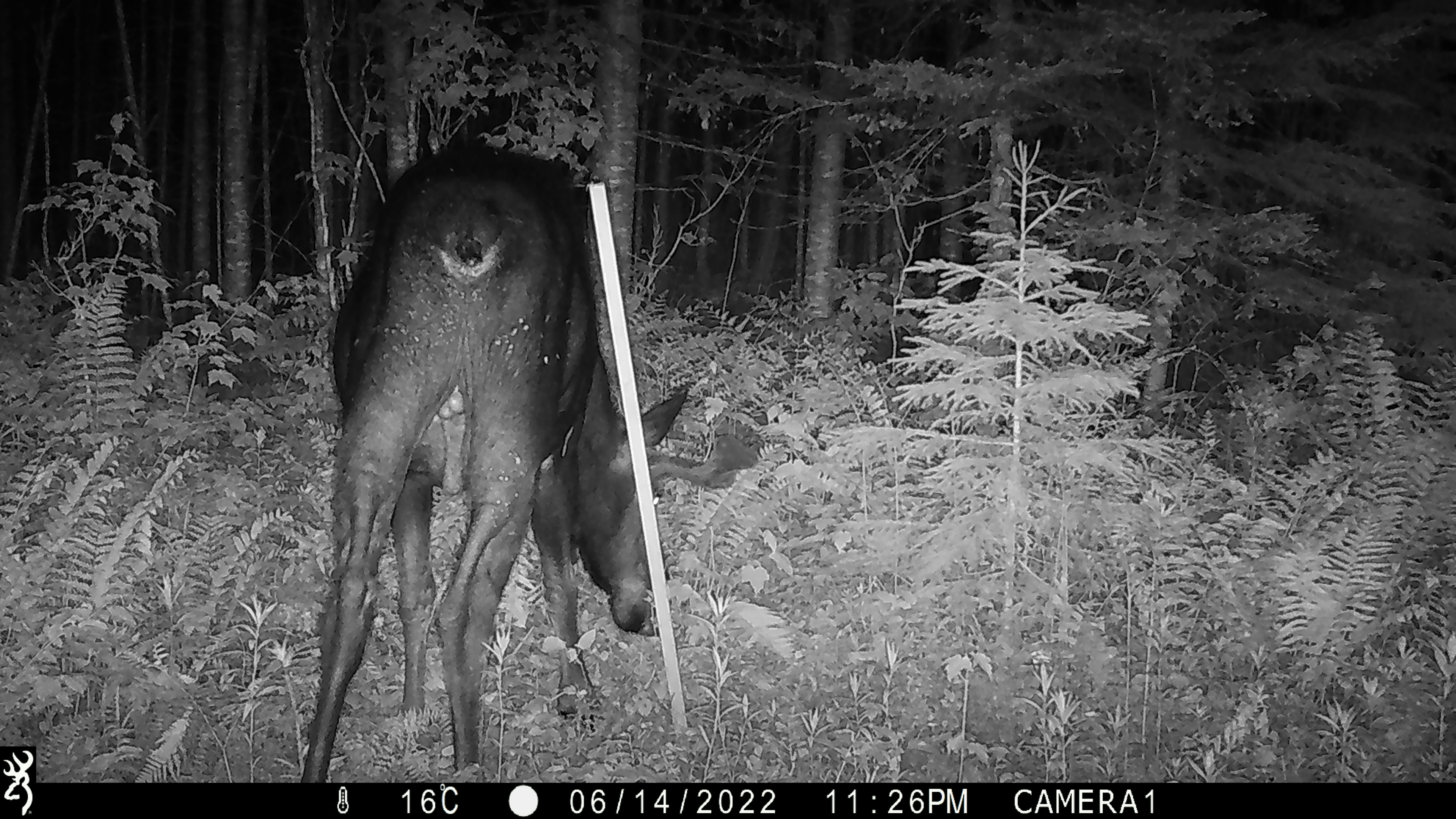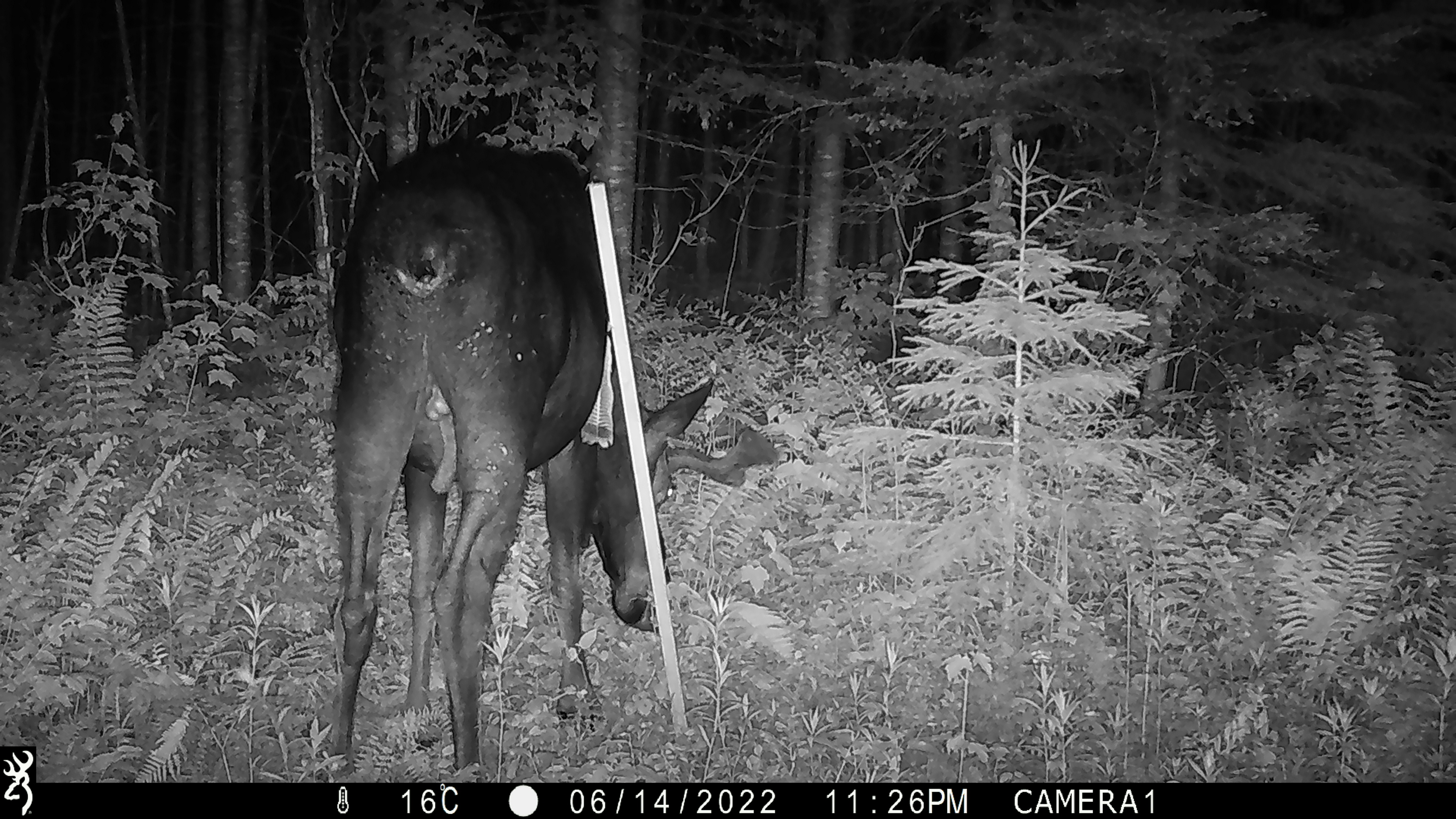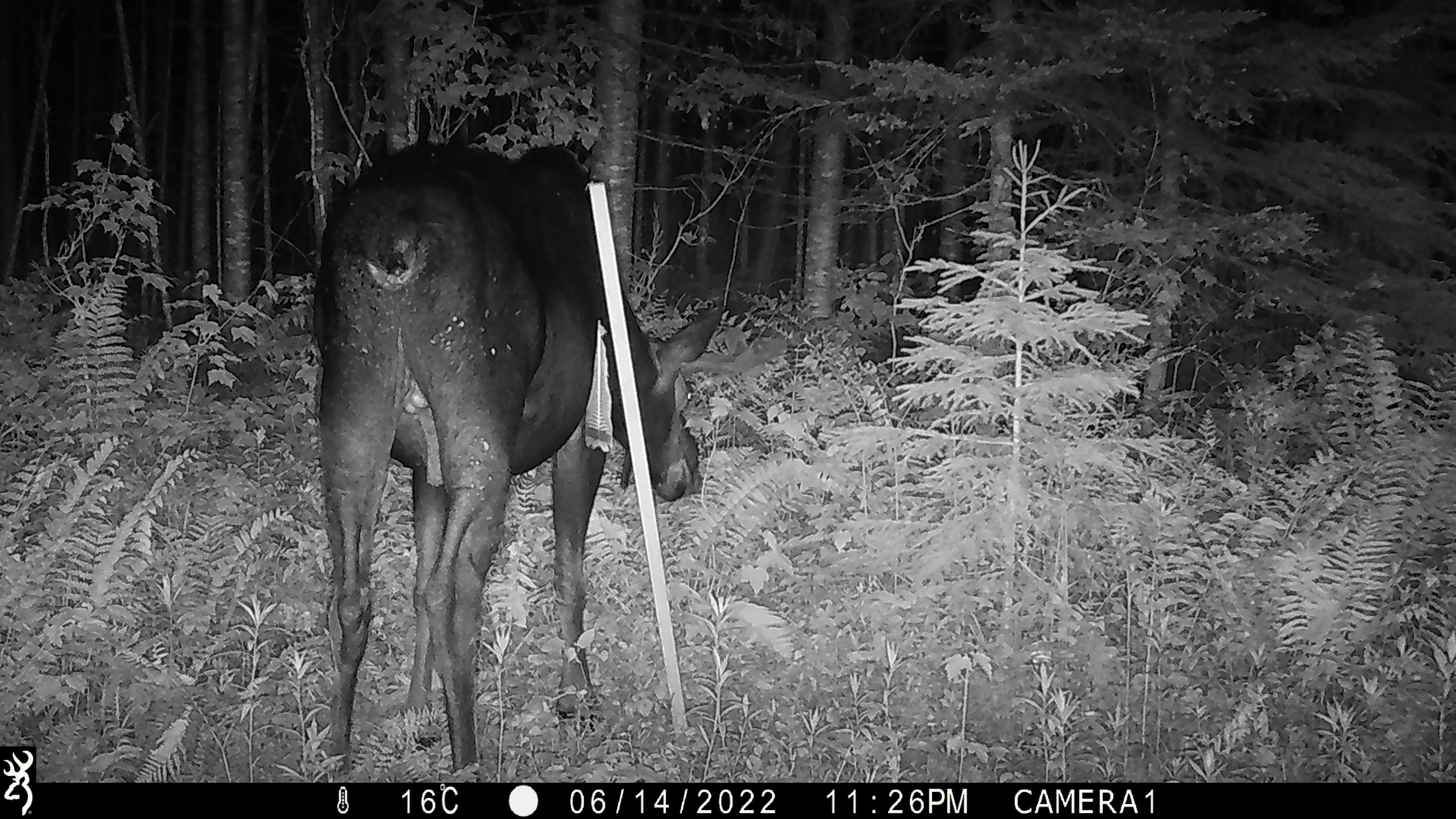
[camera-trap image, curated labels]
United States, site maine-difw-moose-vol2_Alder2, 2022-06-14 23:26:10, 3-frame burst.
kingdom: Animalia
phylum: Chordata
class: Mammalia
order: Artiodactyla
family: Cervidae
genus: Alces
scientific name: Alces alces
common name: moose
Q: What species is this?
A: Moose (Alces alces).